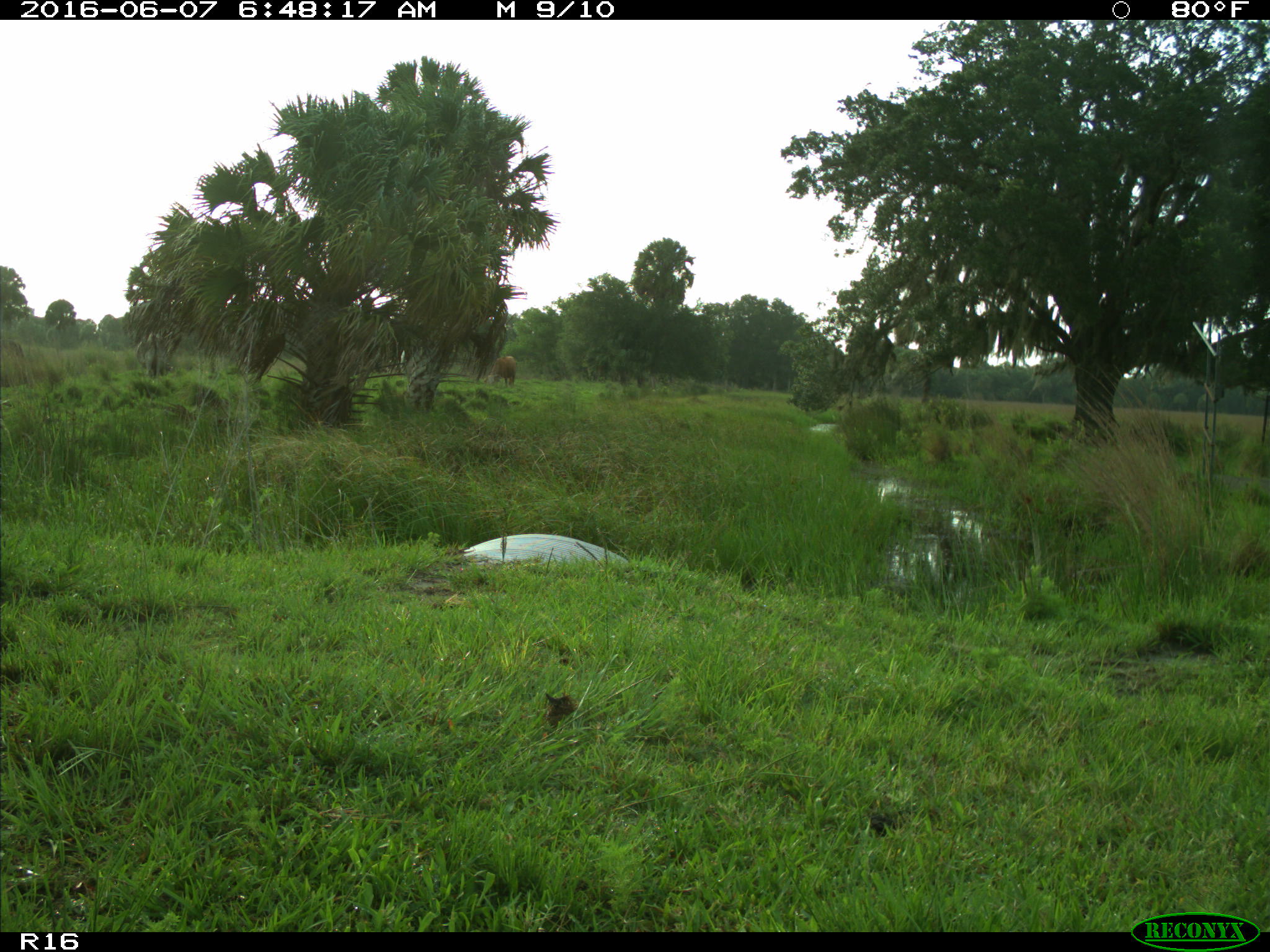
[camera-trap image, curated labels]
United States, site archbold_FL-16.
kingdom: Animalia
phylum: Chordata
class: Mammalia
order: Artiodactyla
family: Bovidae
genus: Bos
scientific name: Bos taurus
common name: domestic cow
Bos taurus (domestic cow).